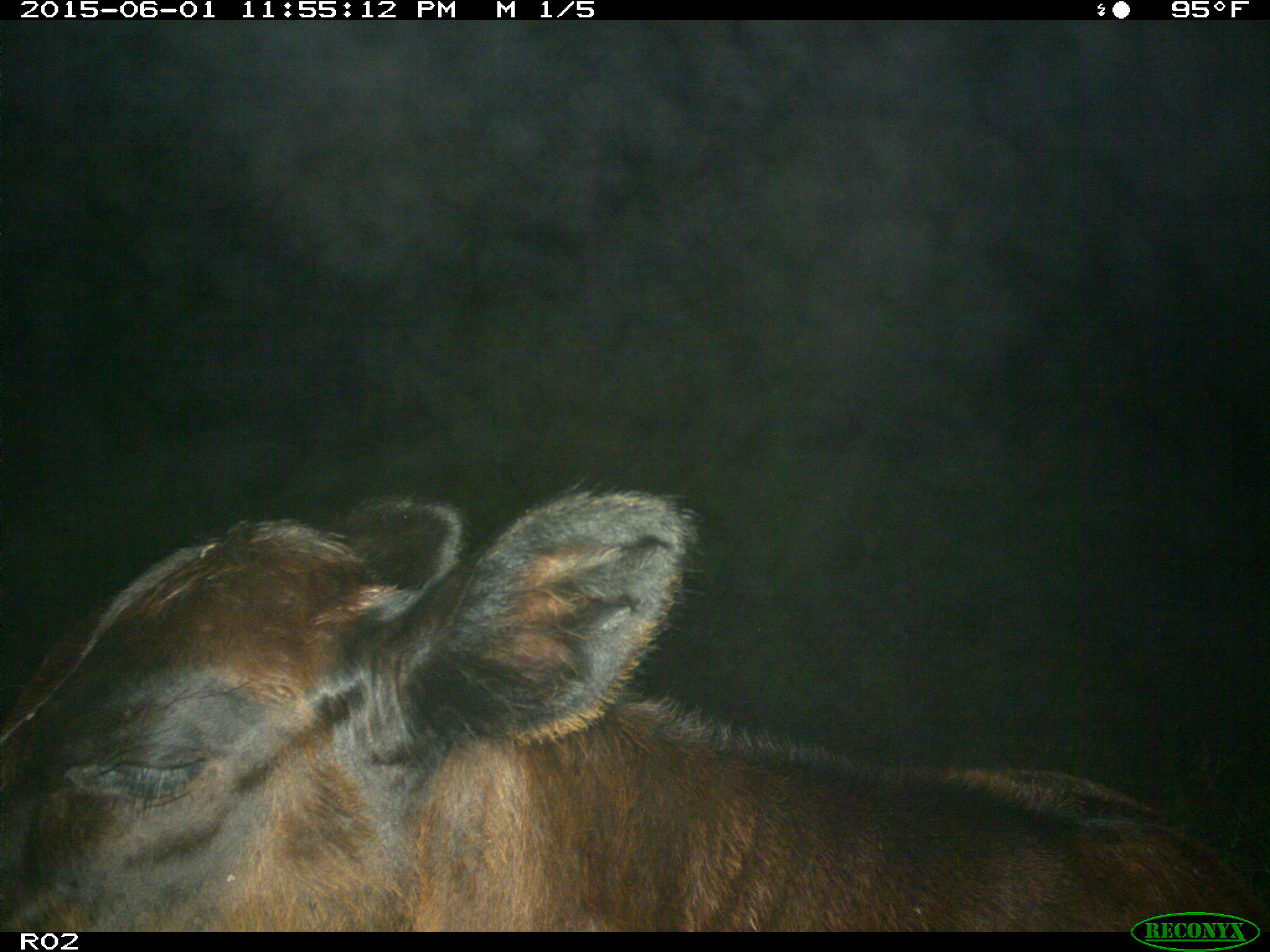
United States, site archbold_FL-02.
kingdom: Animalia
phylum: Chordata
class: Mammalia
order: Artiodactyla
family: Bovidae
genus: Bos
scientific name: Bos taurus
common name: domestic cow